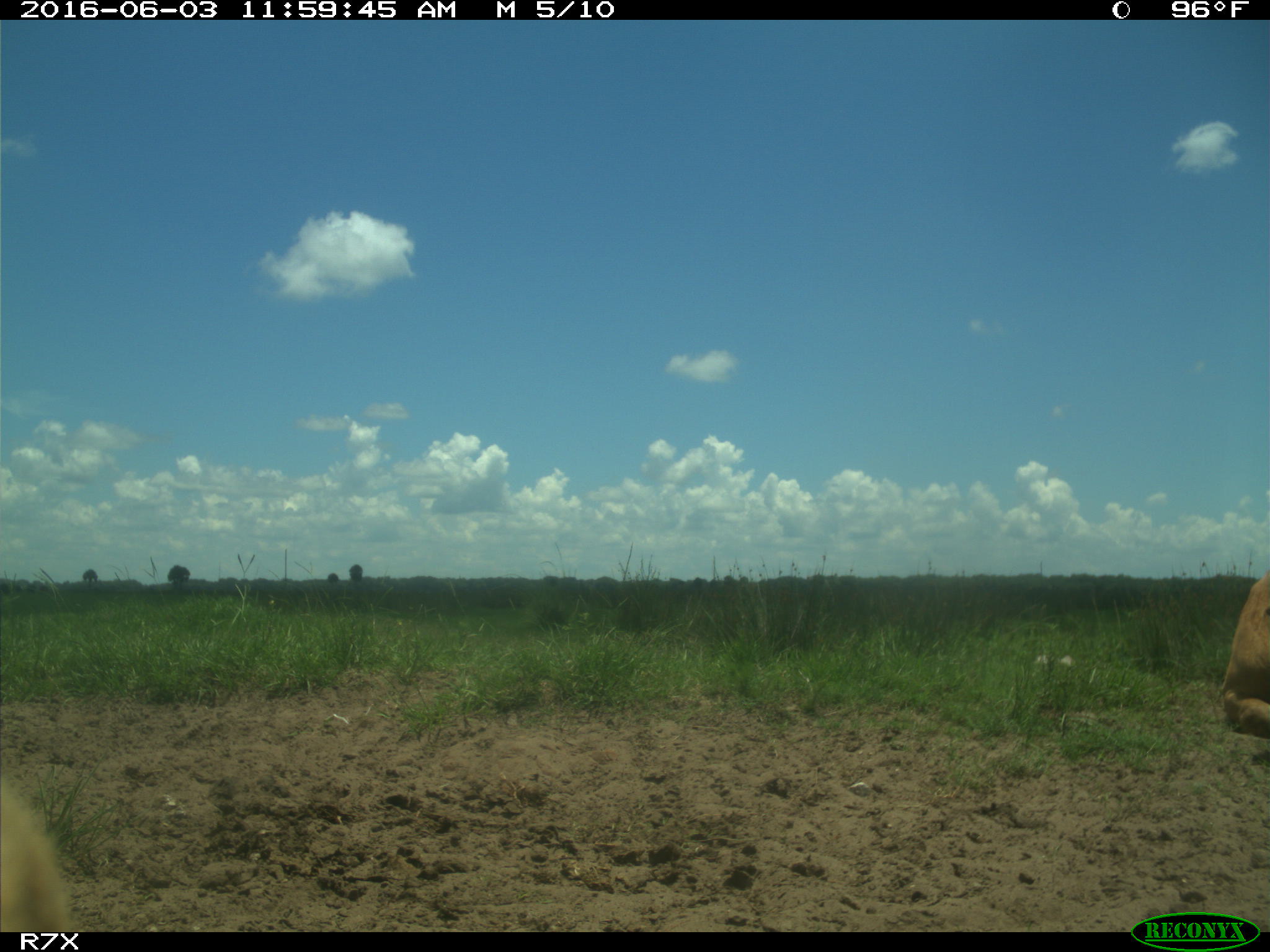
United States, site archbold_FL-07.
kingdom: Animalia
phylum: Chordata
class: Mammalia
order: Artiodactyla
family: Bovidae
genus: Bos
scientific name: Bos taurus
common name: domestic cow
Bos taurus (domestic cow).